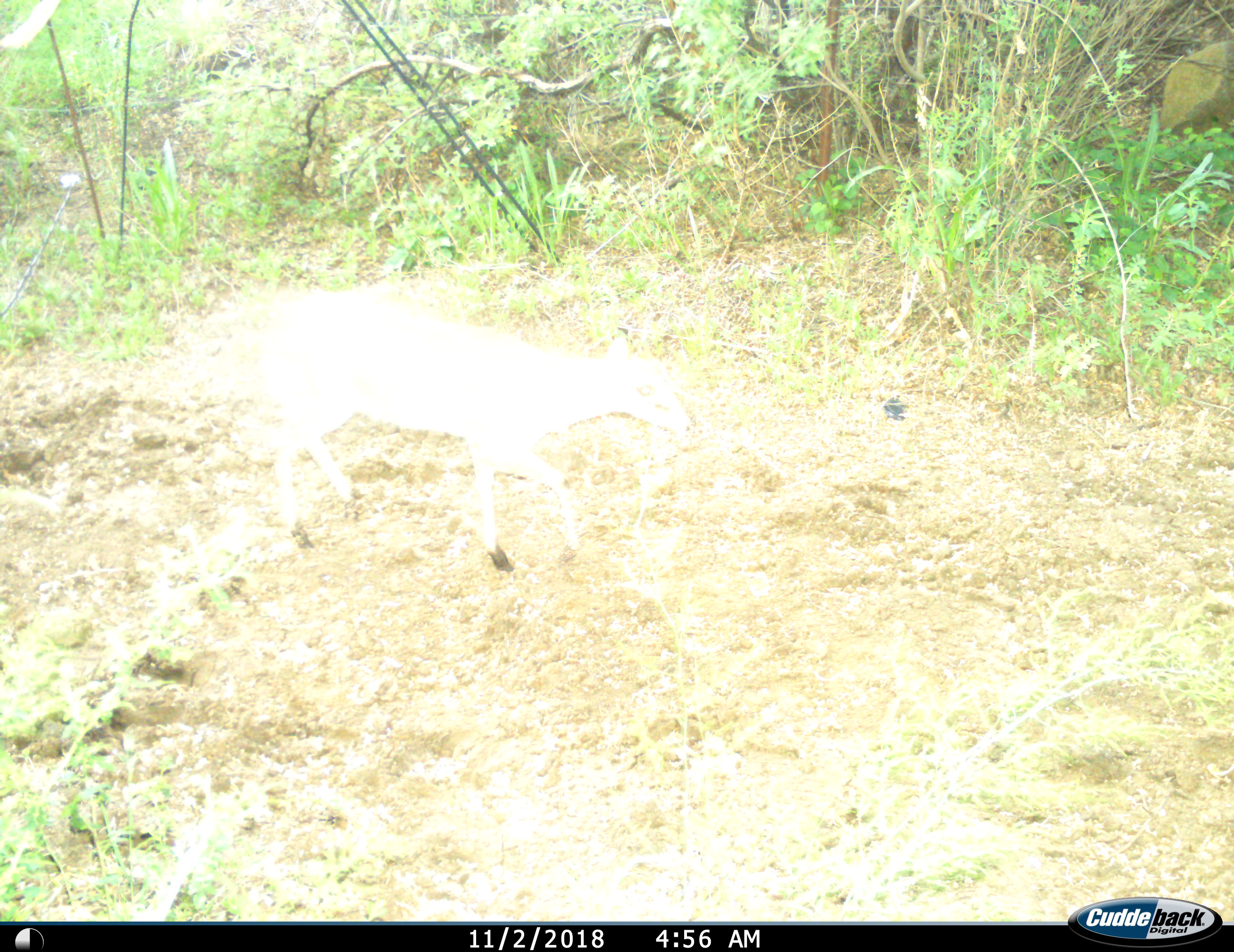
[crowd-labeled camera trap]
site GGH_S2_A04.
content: unidentified animal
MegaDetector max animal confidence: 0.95